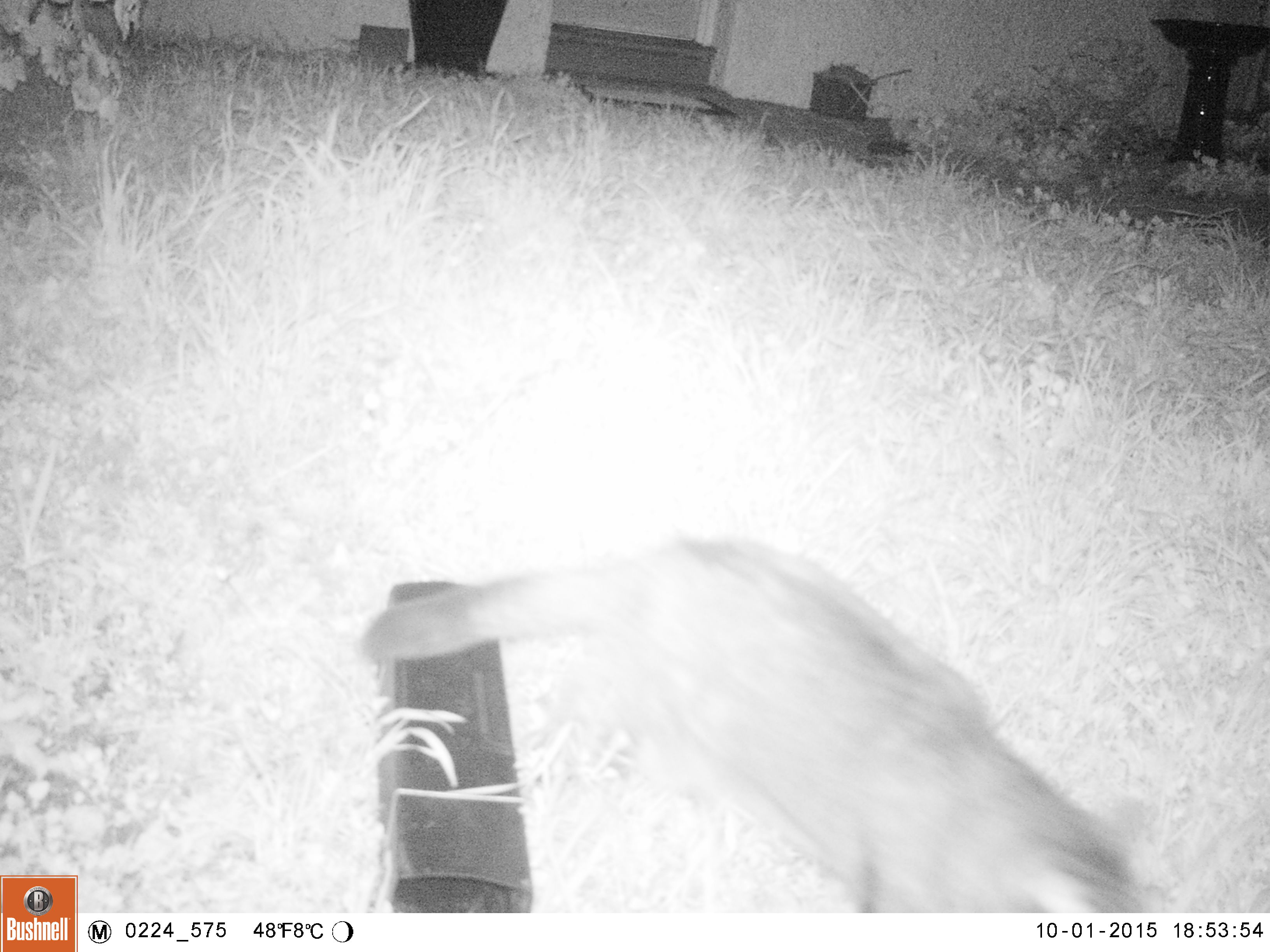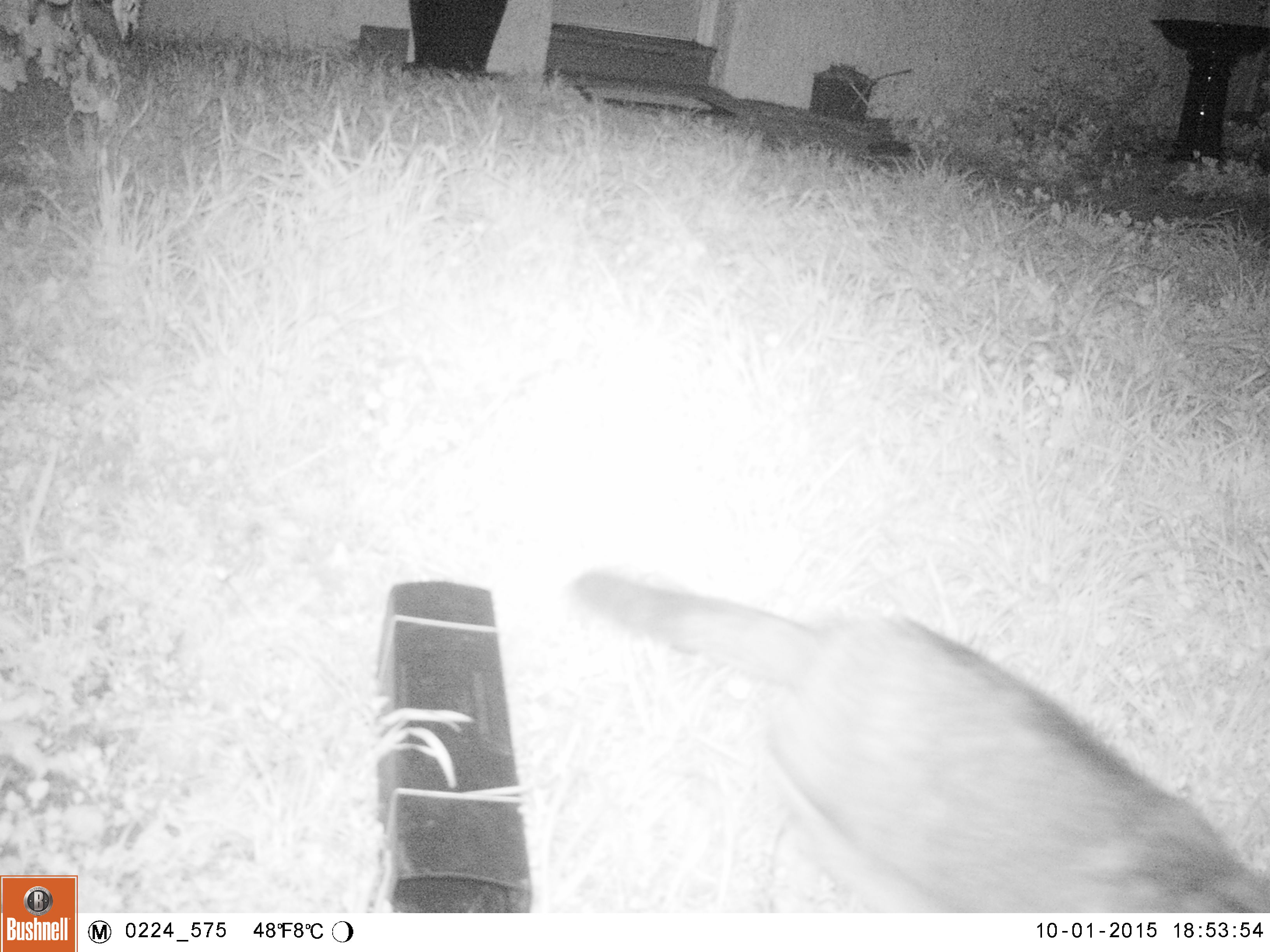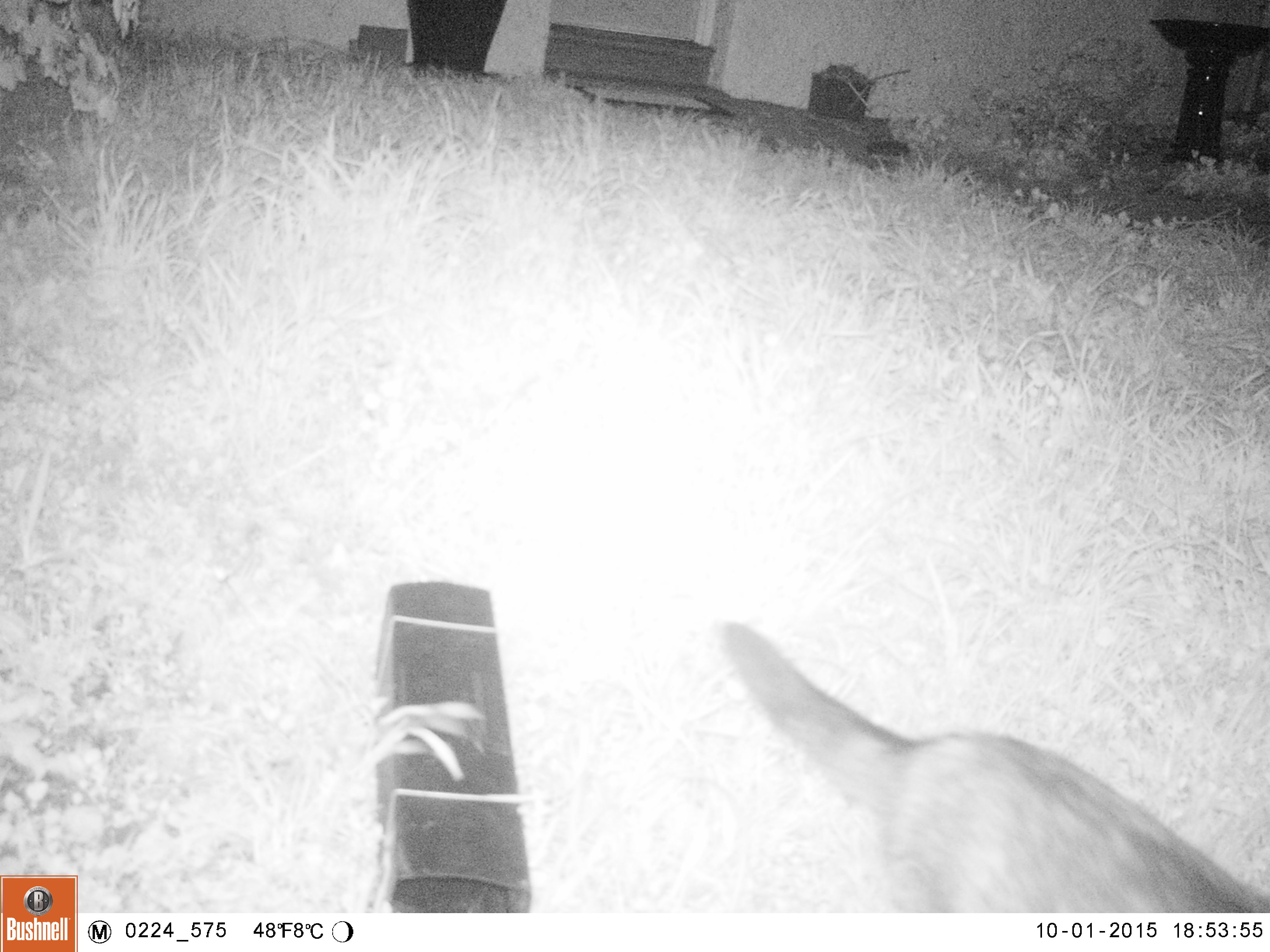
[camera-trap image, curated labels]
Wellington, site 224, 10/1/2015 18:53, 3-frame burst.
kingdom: Animalia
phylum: Chordata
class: Mammalia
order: Carnivora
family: Felidae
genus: Felis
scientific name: Felis catus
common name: cat